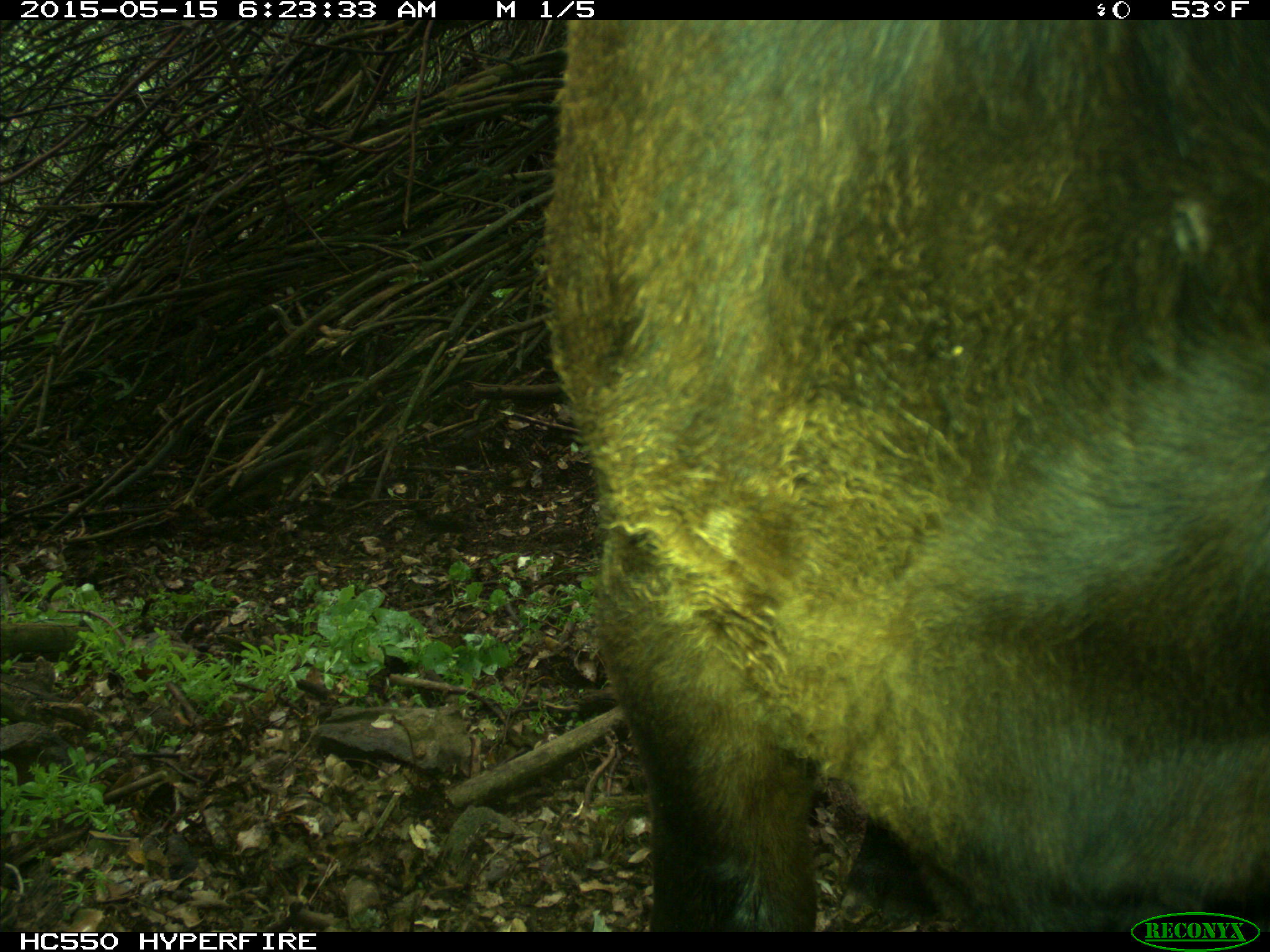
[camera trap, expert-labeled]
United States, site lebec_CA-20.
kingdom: Animalia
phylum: Chordata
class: Mammalia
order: Artiodactyla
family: Bovidae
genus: Bos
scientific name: Bos taurus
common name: domestic cow